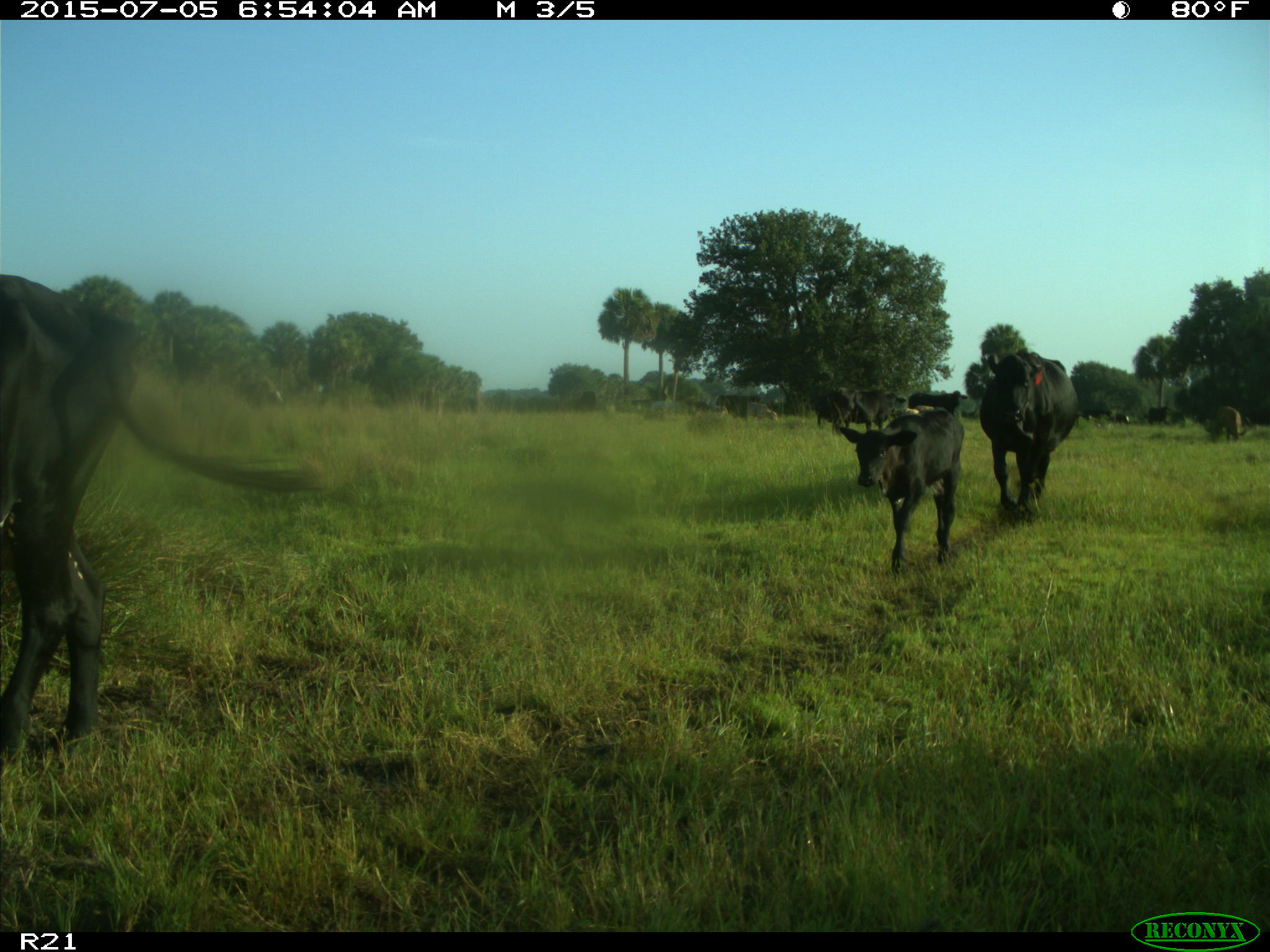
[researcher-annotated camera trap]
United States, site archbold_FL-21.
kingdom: Animalia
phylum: Chordata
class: Mammalia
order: Artiodactyla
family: Bovidae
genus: Bos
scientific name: Bos taurus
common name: domestic cow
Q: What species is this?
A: Bos taurus (domestic cow).